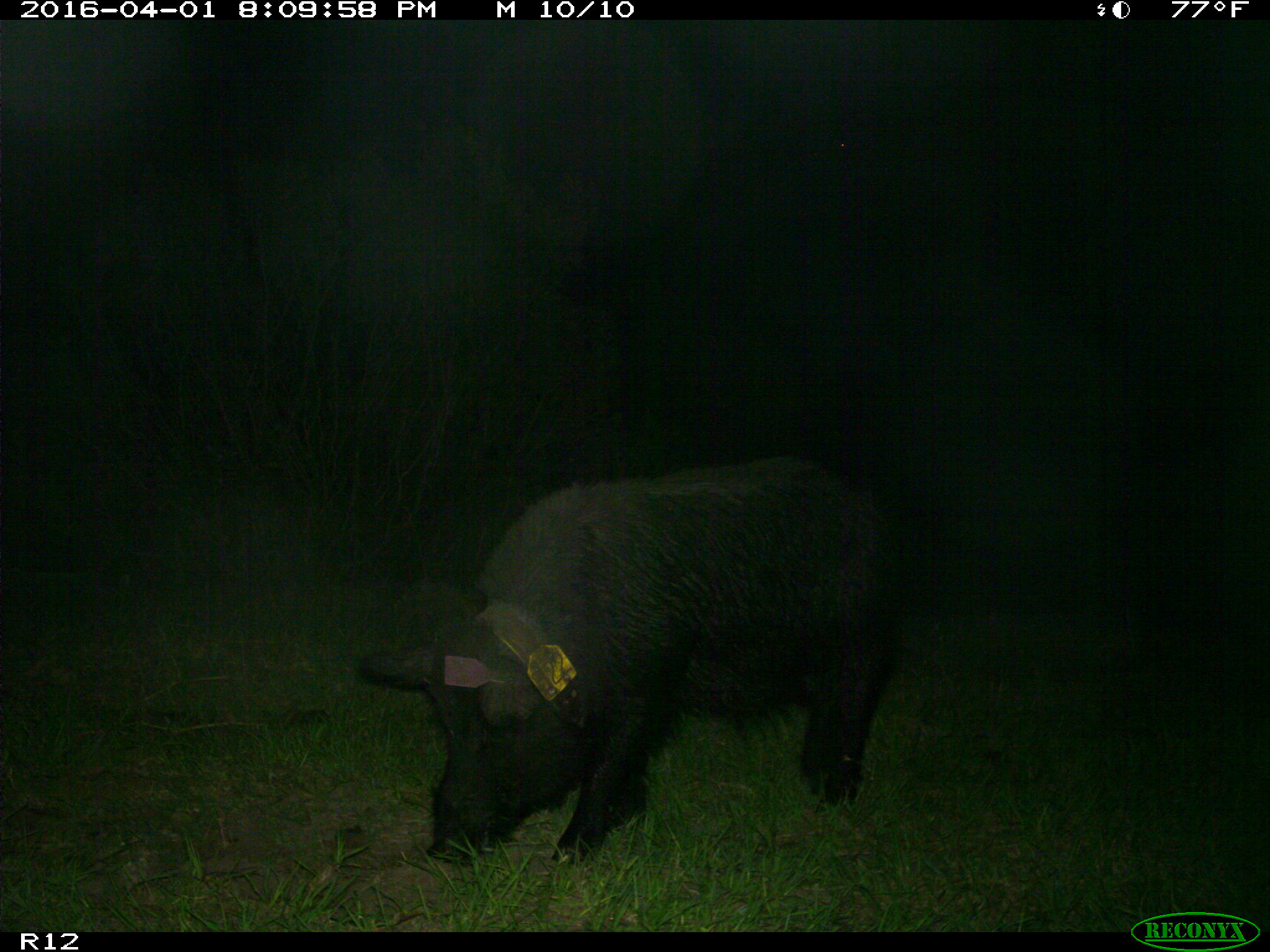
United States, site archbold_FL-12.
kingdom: Animalia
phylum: Chordata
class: Mammalia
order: Artiodactyla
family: Suidae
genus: Sus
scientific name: Sus scrofa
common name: wild boar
Sus scrofa (wild boar).